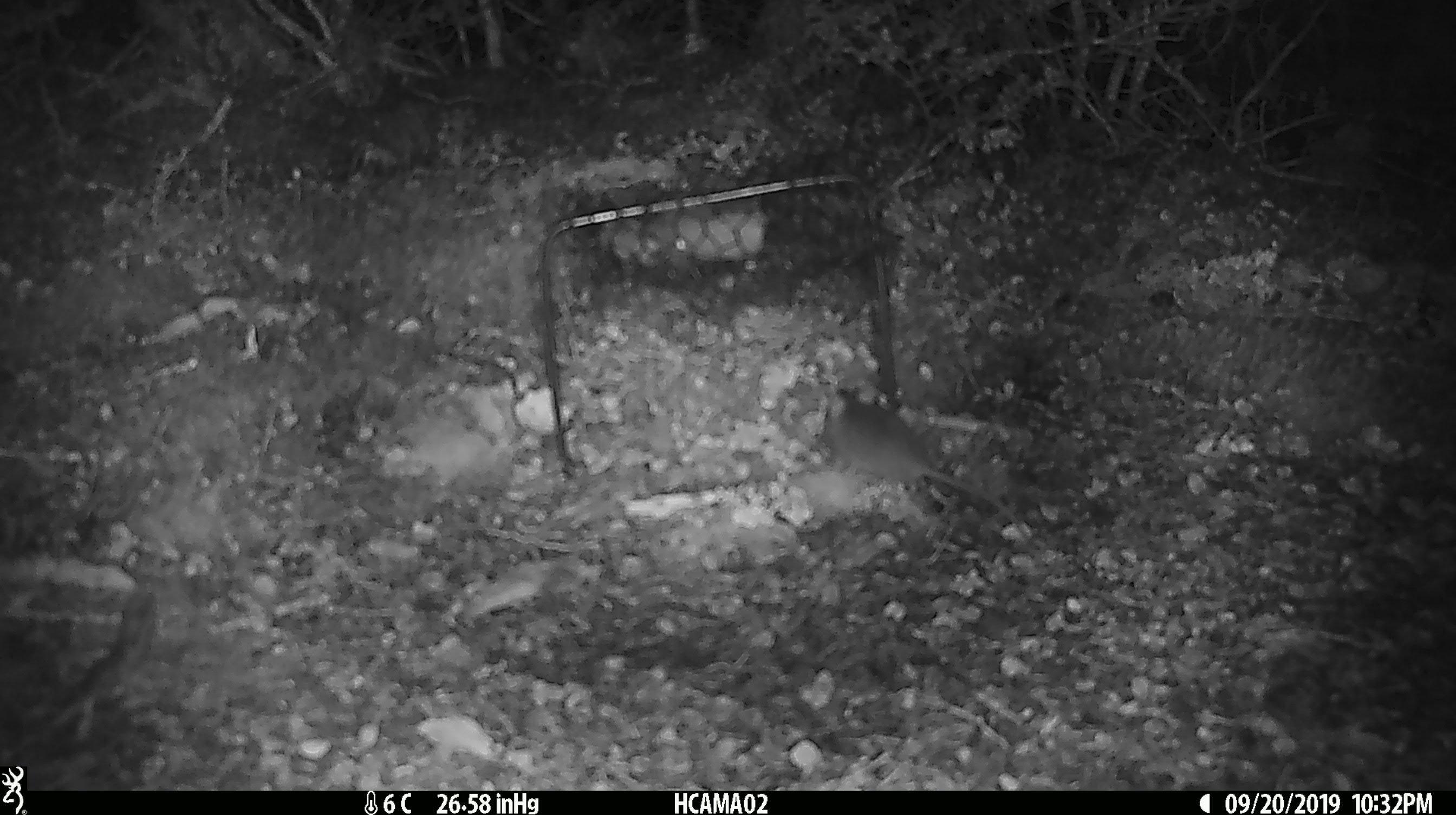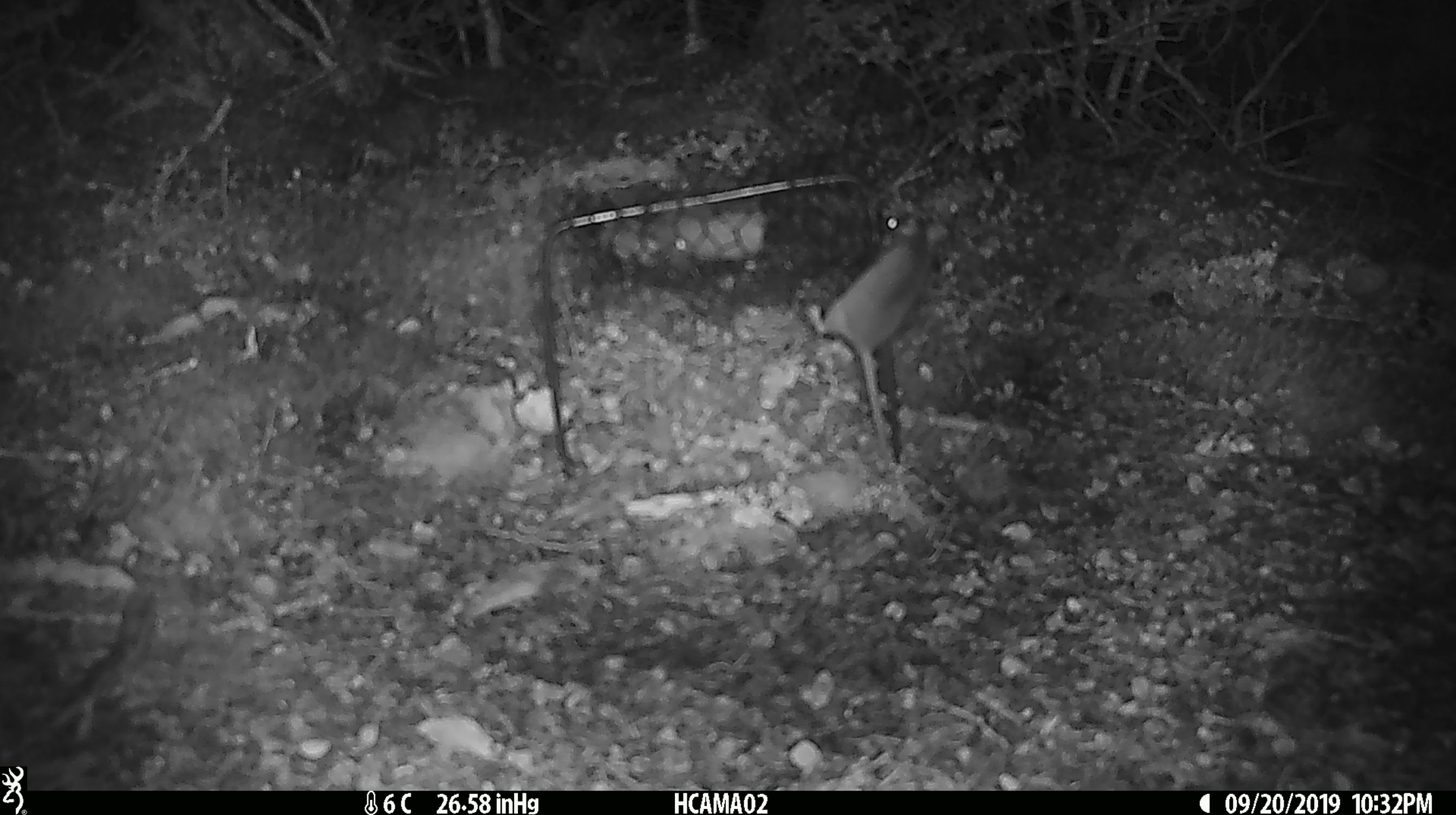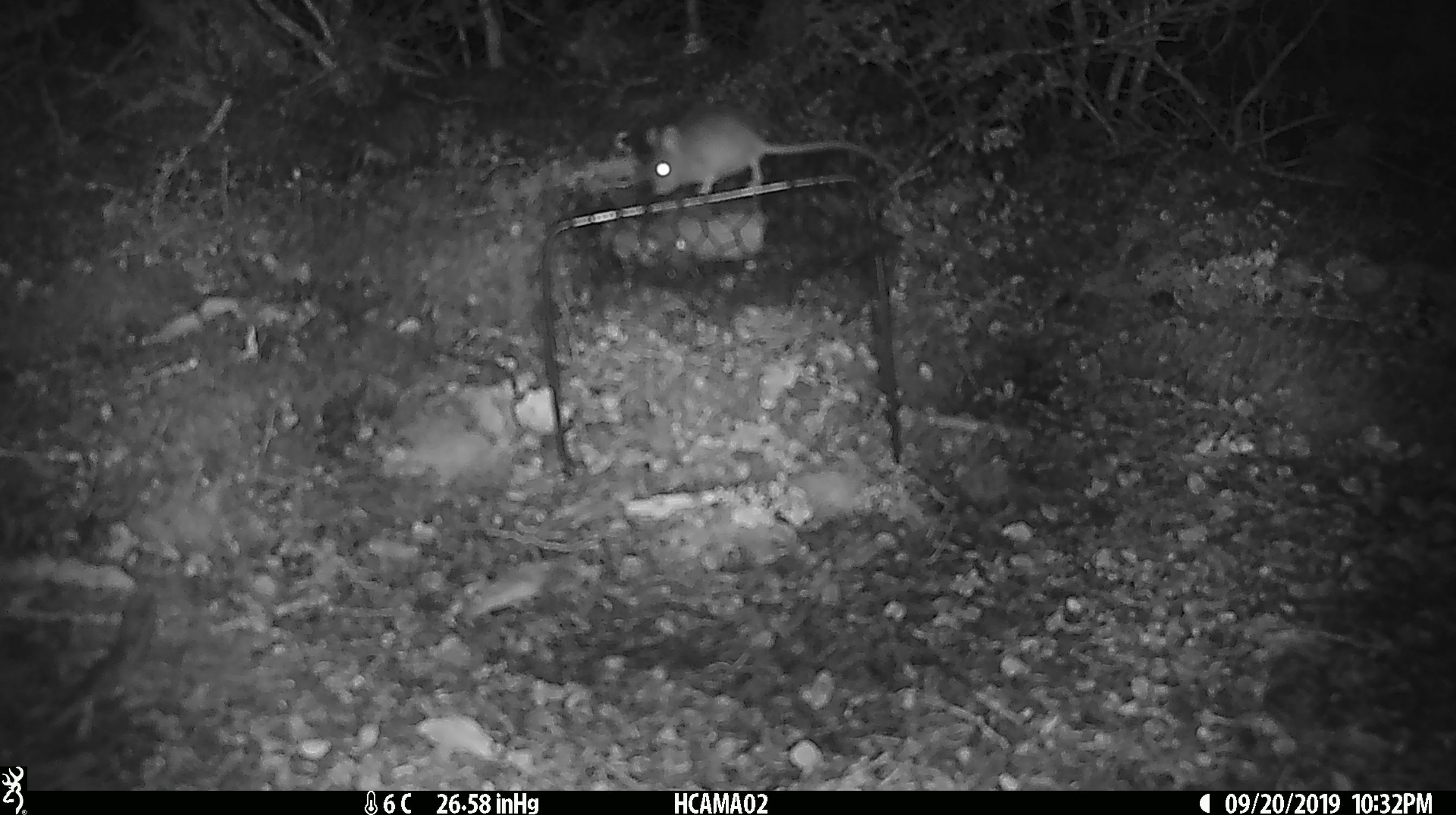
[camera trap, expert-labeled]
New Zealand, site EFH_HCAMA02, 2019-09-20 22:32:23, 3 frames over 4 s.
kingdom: Animalia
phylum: Chordata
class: Mammalia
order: Rodentia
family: Muridae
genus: Mus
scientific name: Mus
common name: mouse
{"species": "mouse (Mus)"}